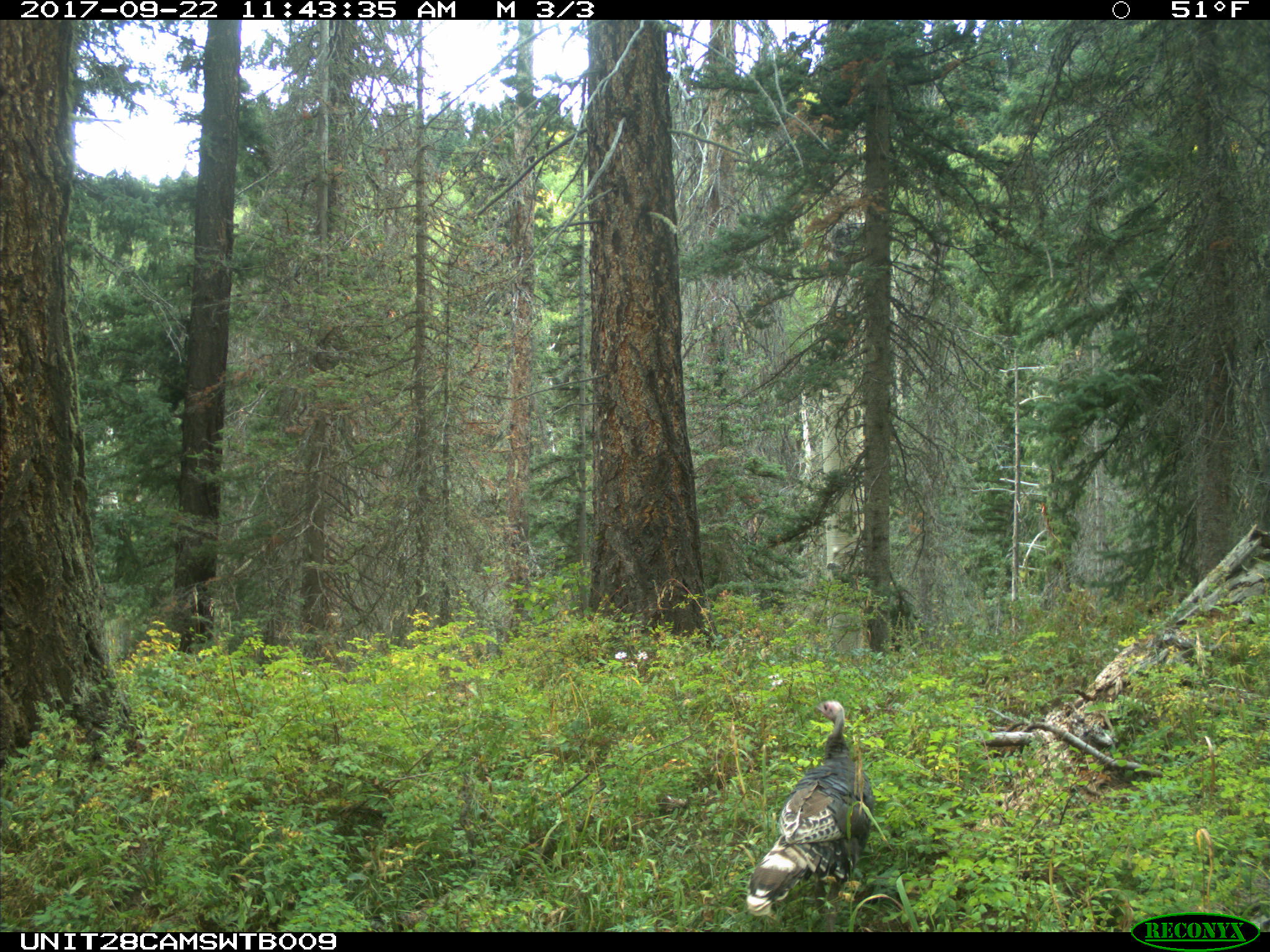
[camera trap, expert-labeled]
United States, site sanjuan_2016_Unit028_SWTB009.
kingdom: Animalia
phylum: Chordata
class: Aves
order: Galliformes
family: Phasianidae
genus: Meleagris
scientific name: Meleagris gallopavo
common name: wild turkey